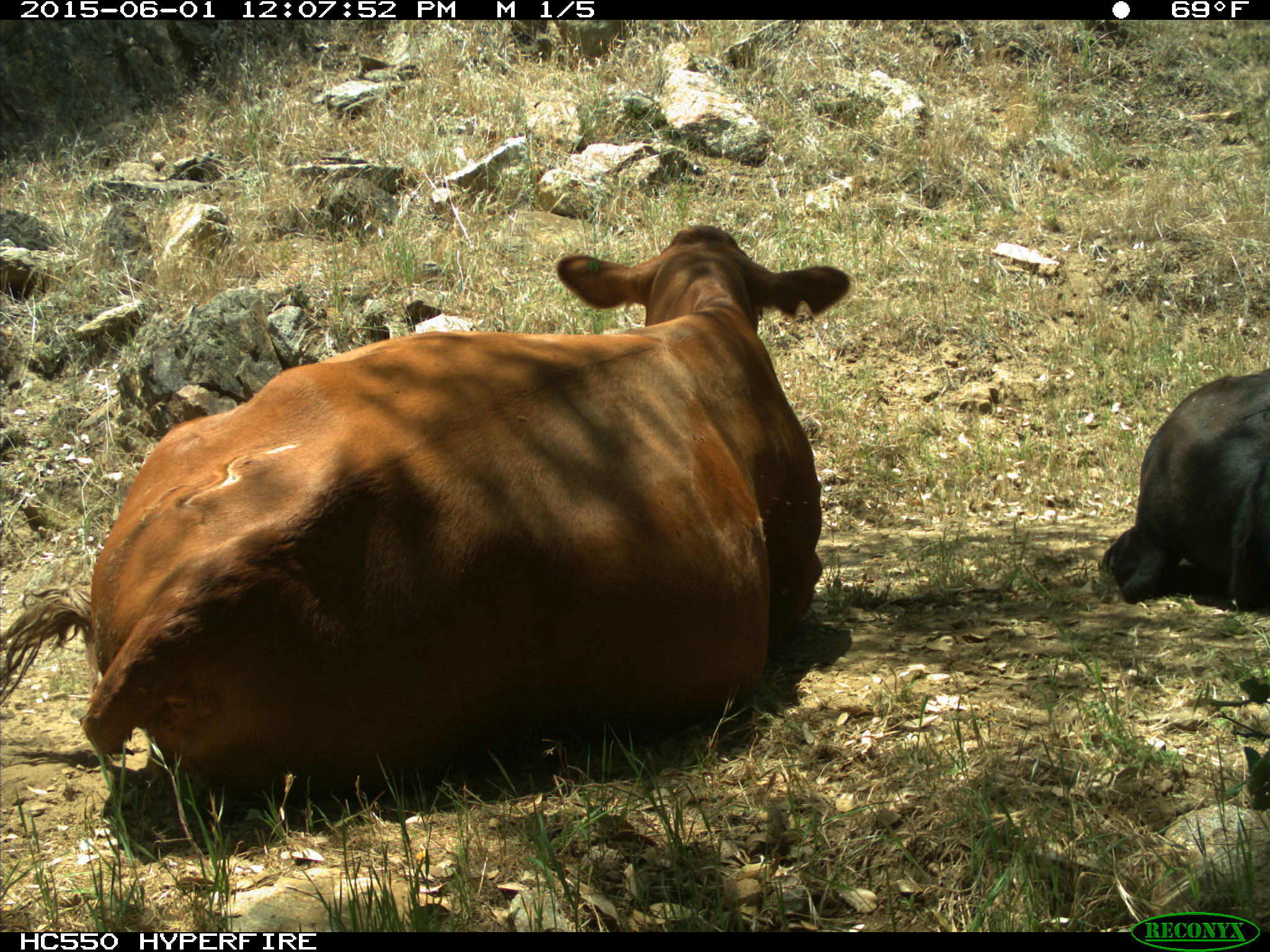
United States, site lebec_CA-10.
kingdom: Animalia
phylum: Chordata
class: Mammalia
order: Artiodactyla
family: Bovidae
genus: Bos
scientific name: Bos taurus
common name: domestic cow